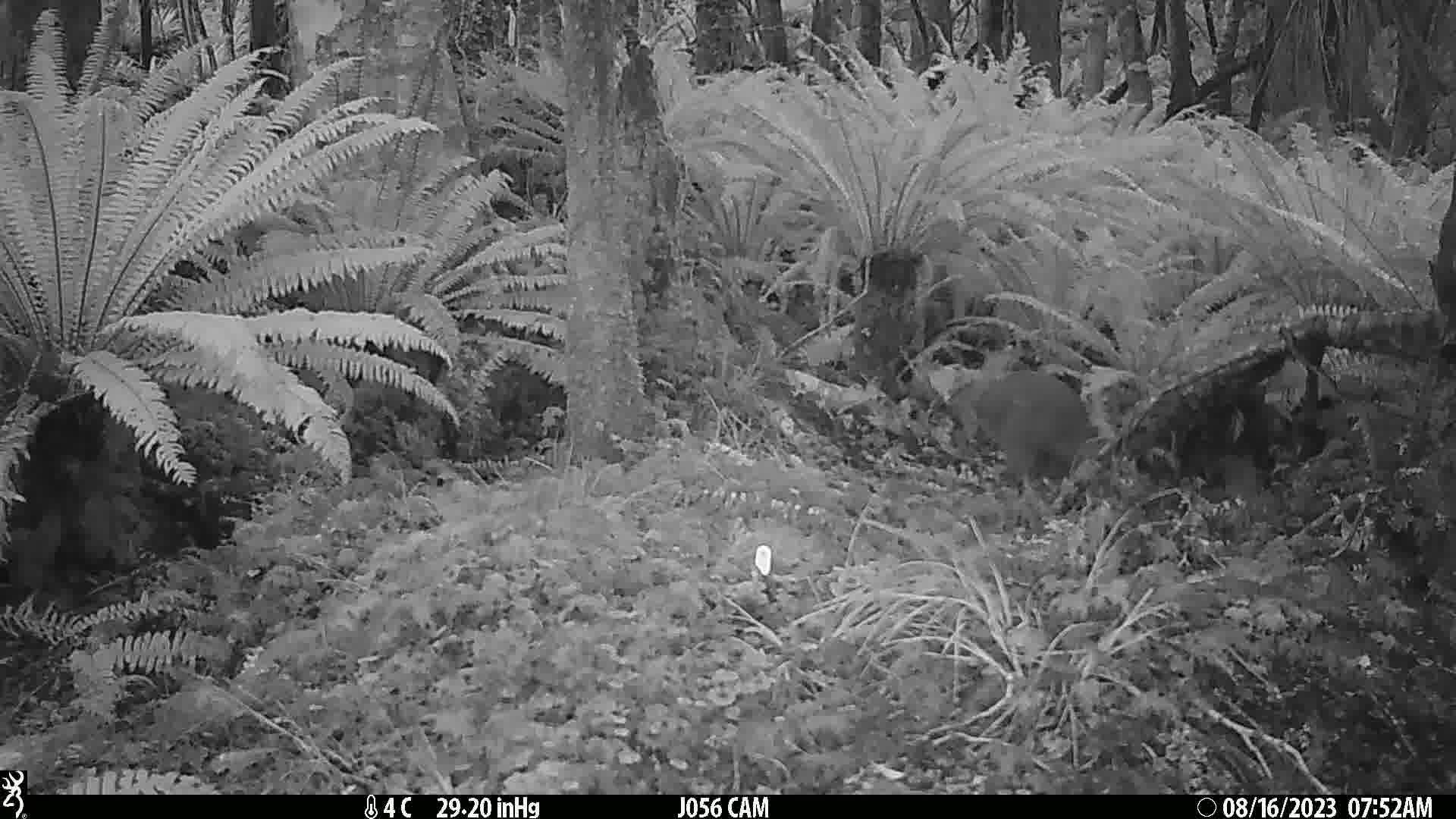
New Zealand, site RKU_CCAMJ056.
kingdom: Animalia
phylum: Chordata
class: Aves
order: Apterygiformes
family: Apterygidae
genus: Apteryx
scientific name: Apteryx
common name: kiwi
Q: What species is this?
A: Kiwi (Apteryx).